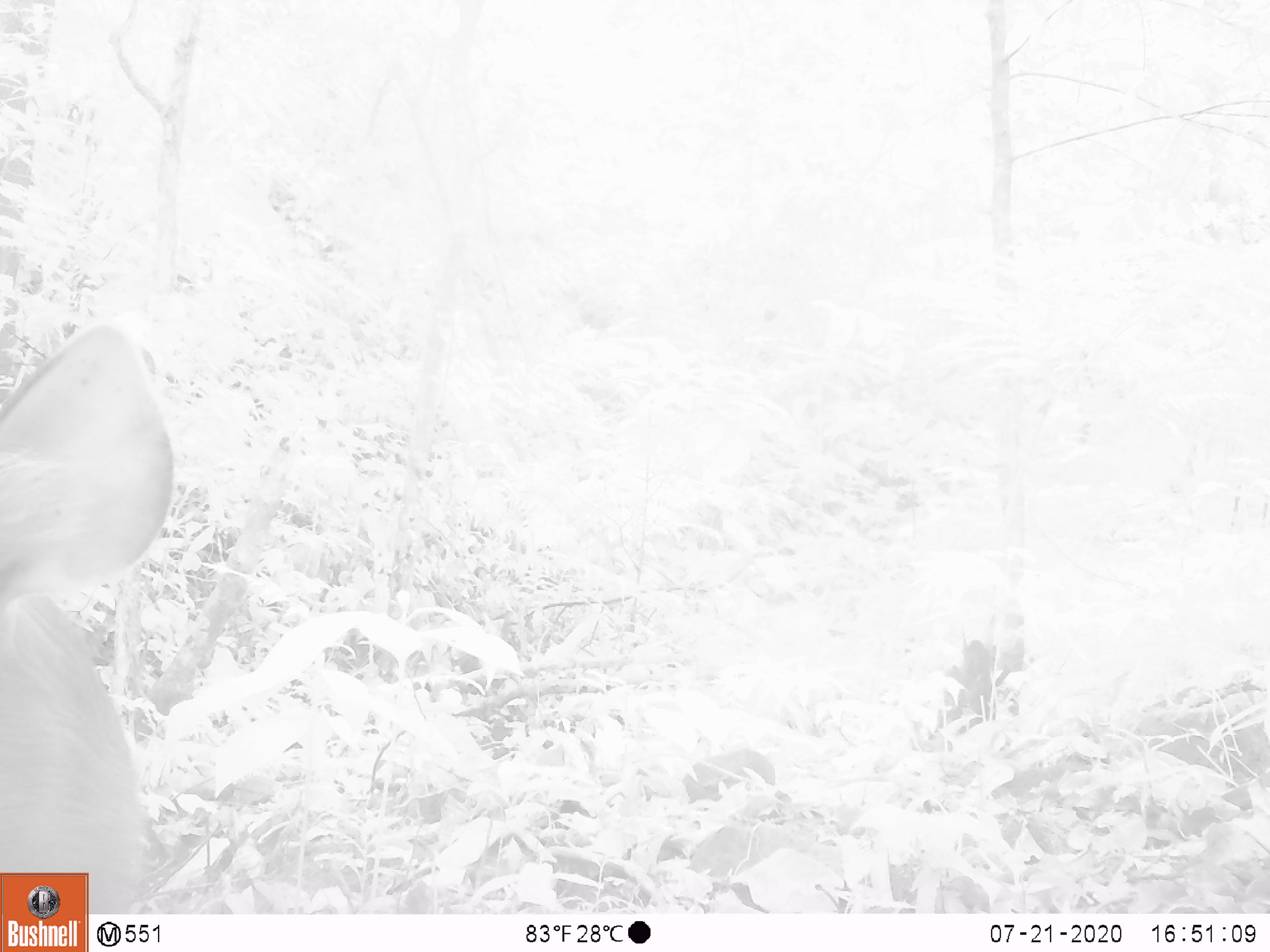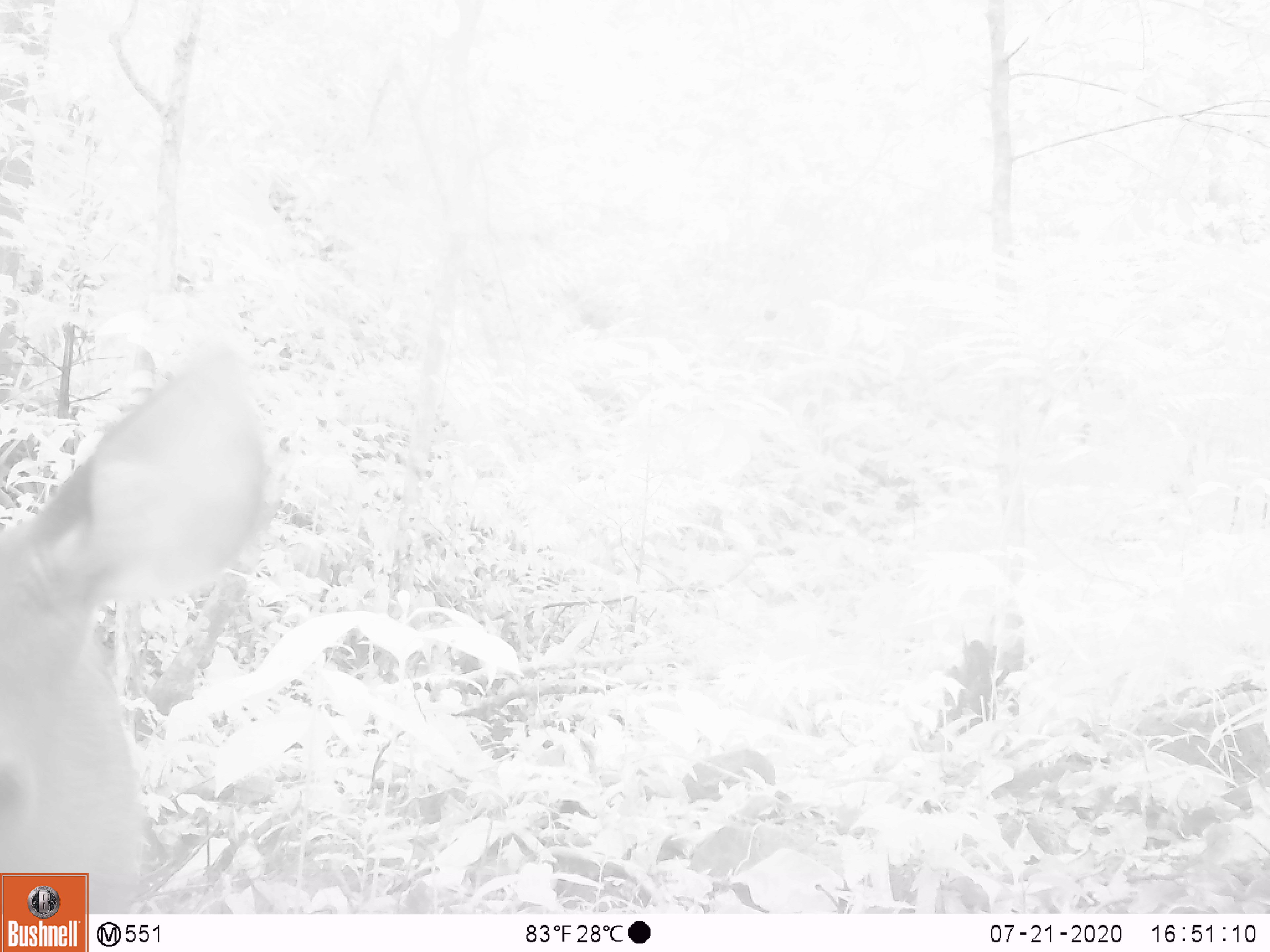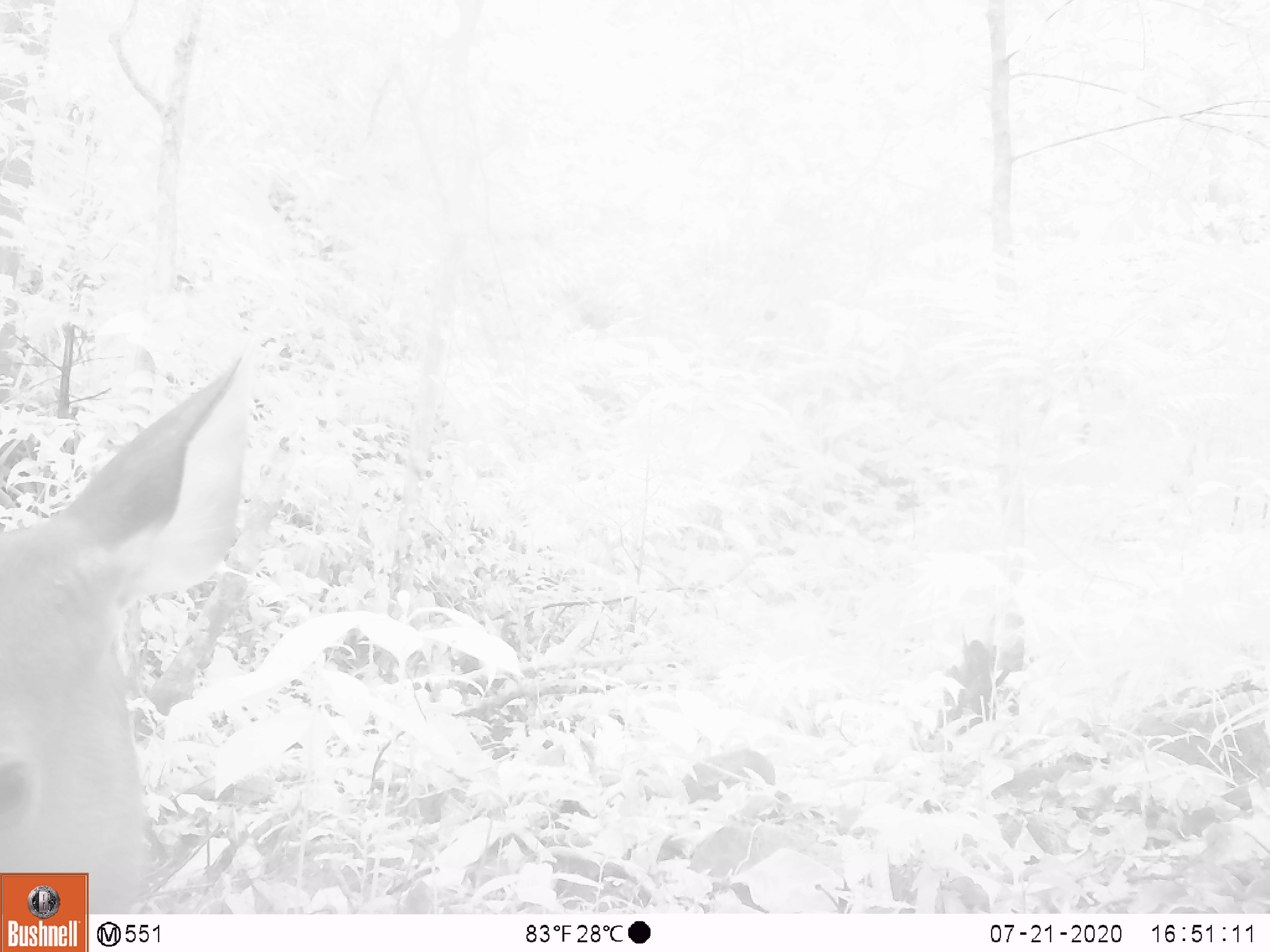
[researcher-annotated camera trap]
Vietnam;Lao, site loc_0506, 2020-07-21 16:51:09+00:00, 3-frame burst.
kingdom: Animalia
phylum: Chordata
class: Mammalia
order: Artiodactyla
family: Cervidae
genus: Rusa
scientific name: Rusa unicolor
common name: sambar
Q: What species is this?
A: Sambar (Rusa unicolor).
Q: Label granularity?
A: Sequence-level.